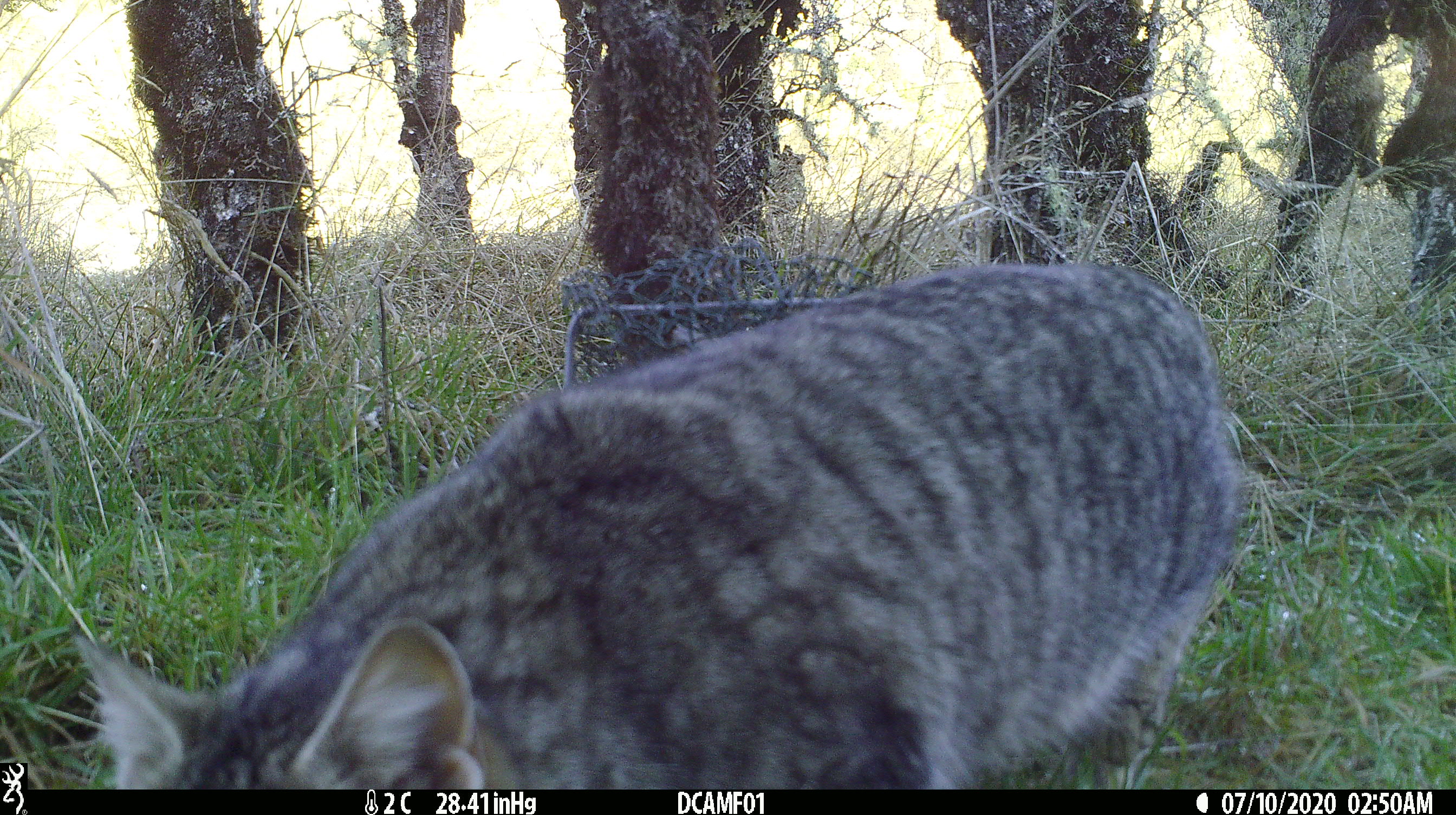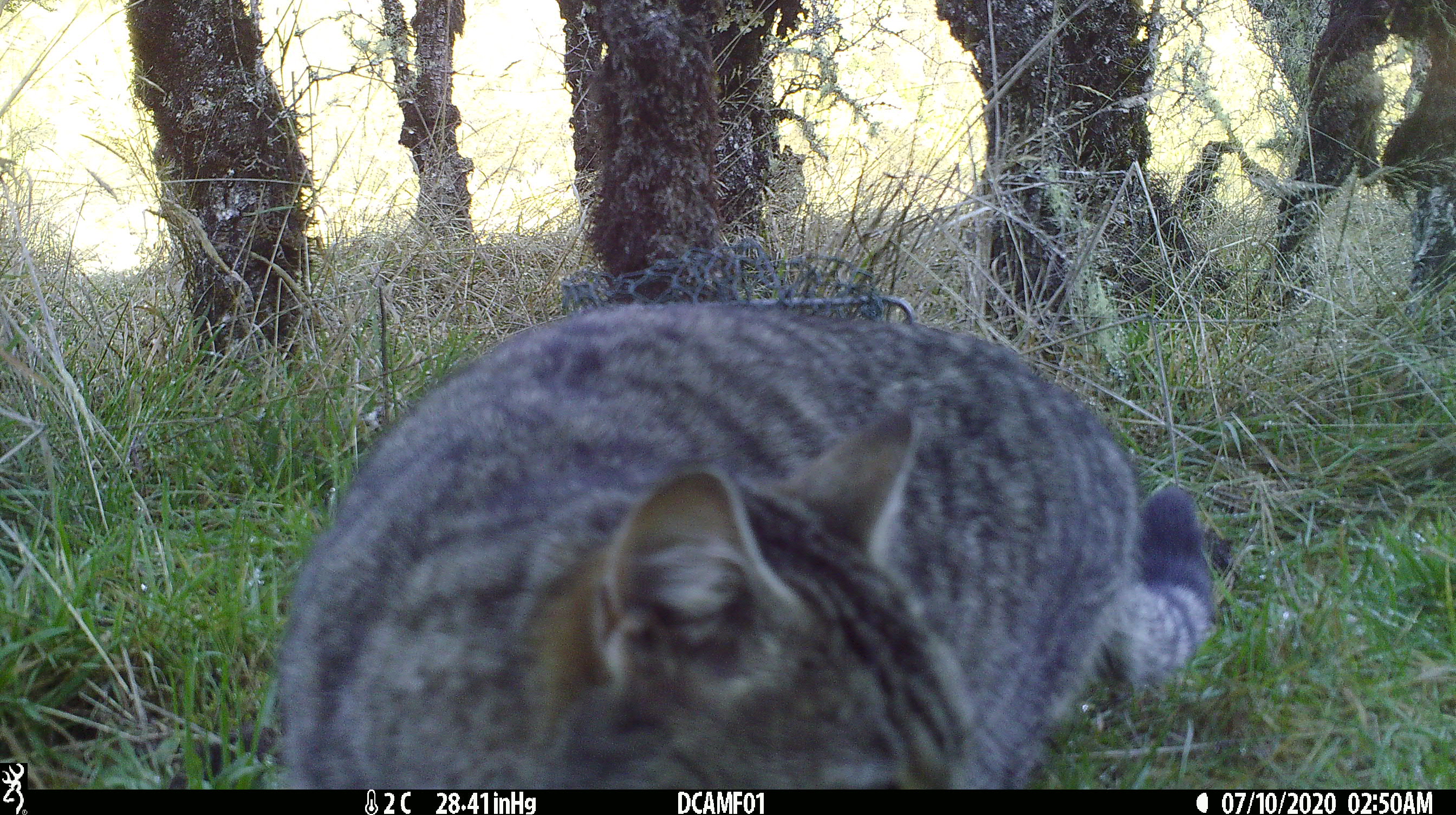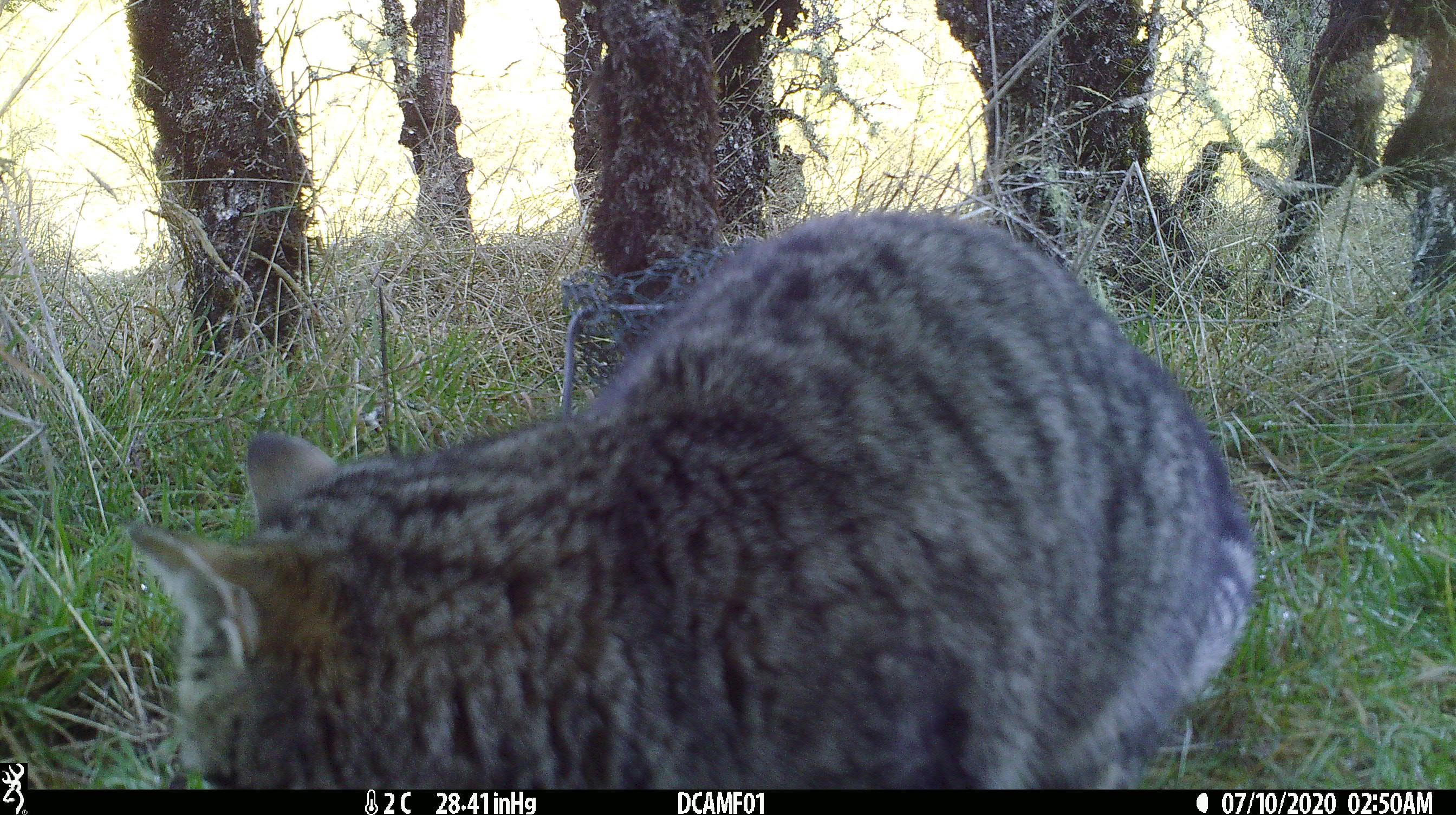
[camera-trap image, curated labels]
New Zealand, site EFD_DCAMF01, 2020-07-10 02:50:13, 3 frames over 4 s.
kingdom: Animalia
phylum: Chordata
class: Mammalia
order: Carnivora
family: Felidae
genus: Felis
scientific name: Felis catus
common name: domestic cat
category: cat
Cat (domestic cat) (Felis catus).